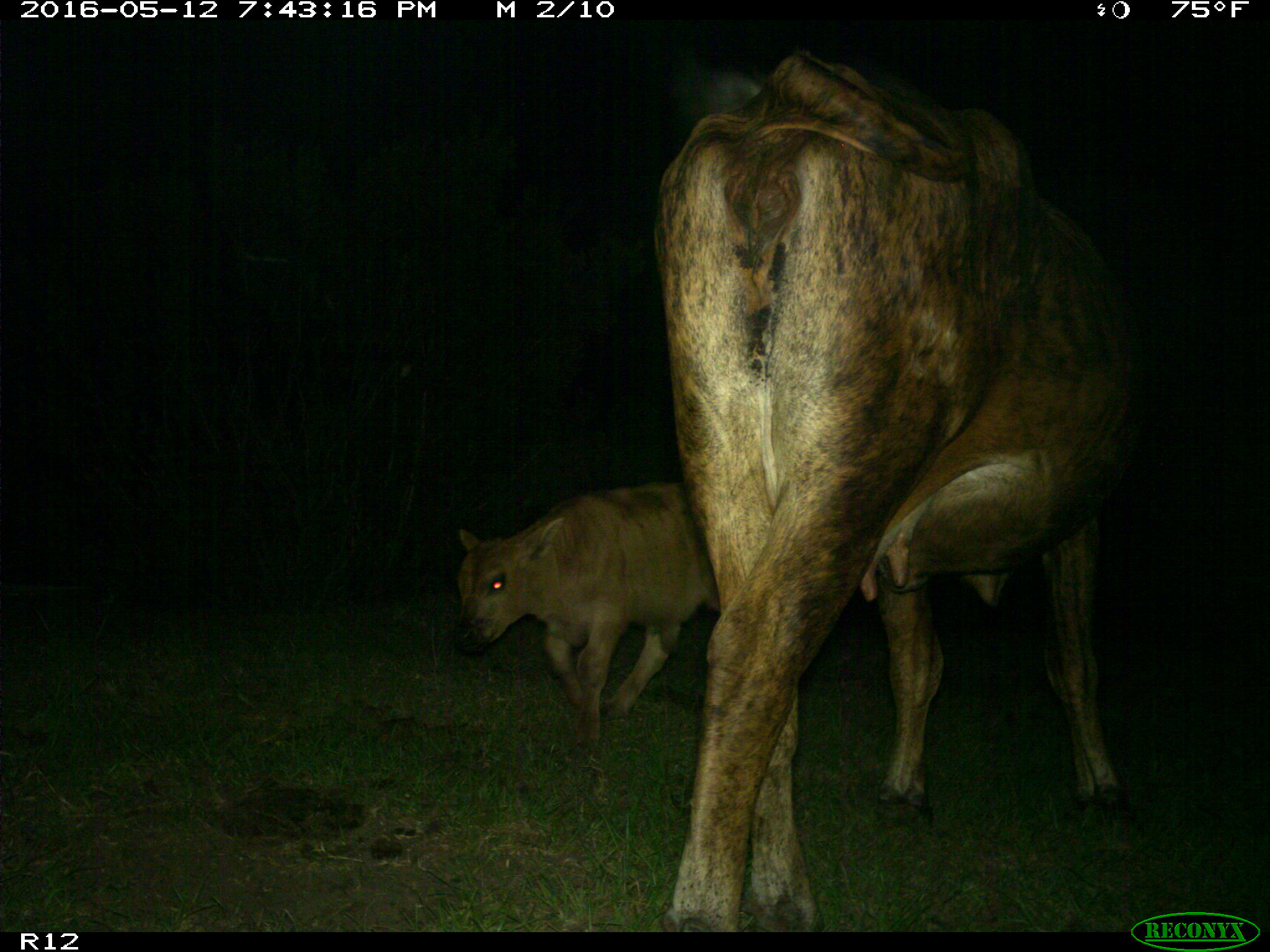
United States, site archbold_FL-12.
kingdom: Animalia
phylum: Chordata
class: Mammalia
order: Artiodactyla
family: Bovidae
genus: Bos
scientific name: Bos taurus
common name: domestic cow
Bos taurus (domestic cow).